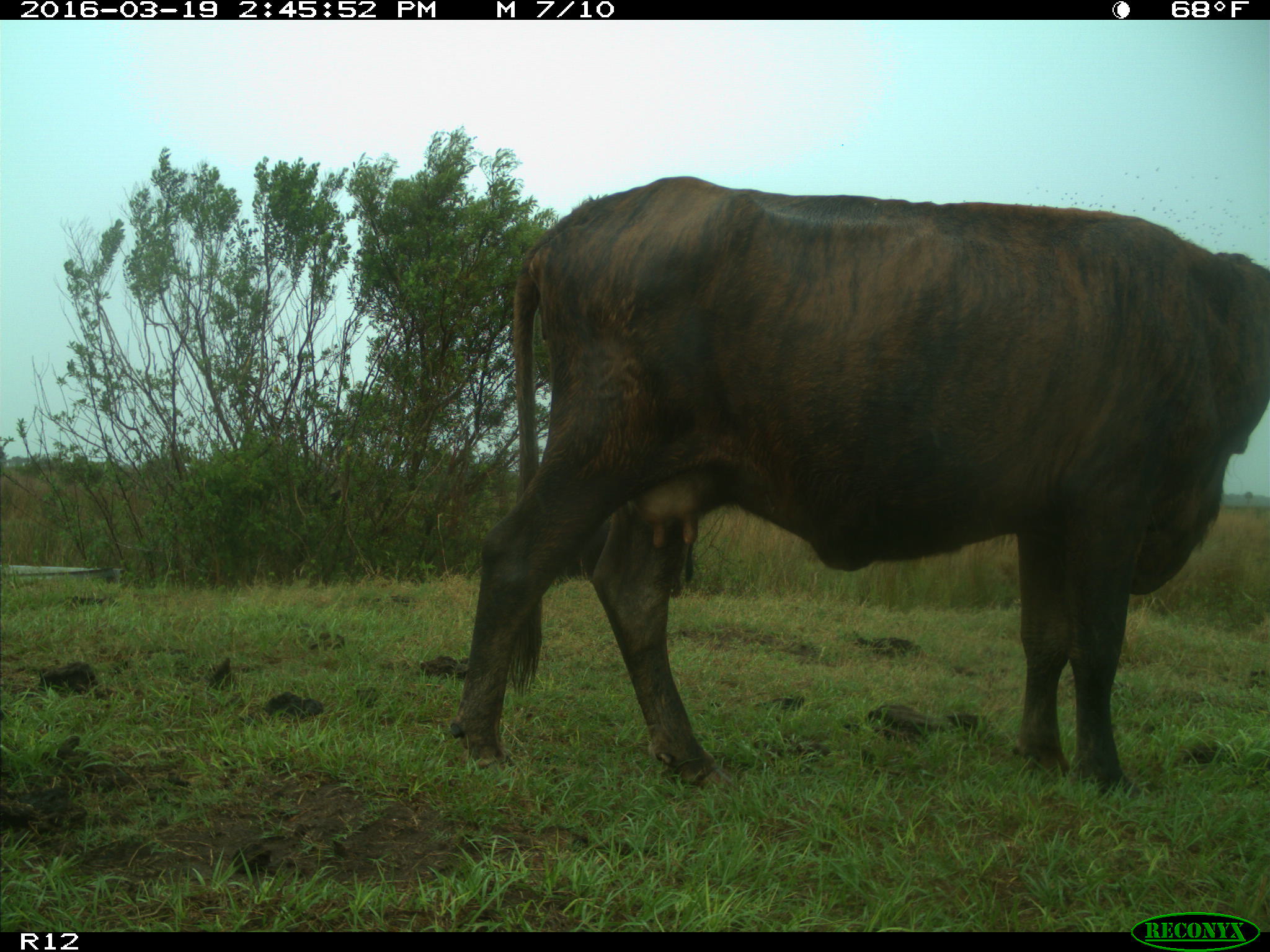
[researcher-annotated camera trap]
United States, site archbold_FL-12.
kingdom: Animalia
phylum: Chordata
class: Mammalia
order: Artiodactyla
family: Bovidae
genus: Bos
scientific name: Bos taurus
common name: domestic cow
Bos taurus (domestic cow).